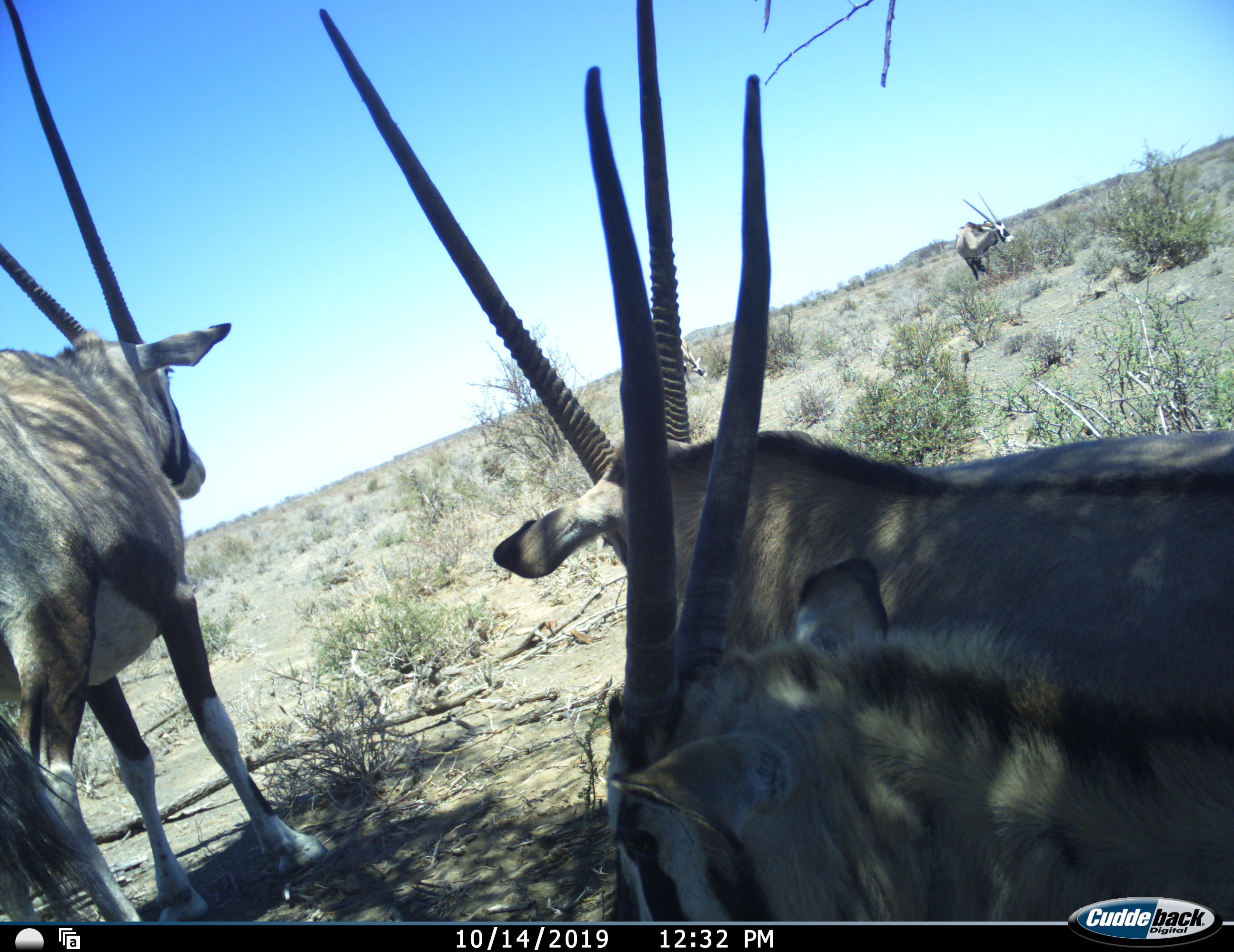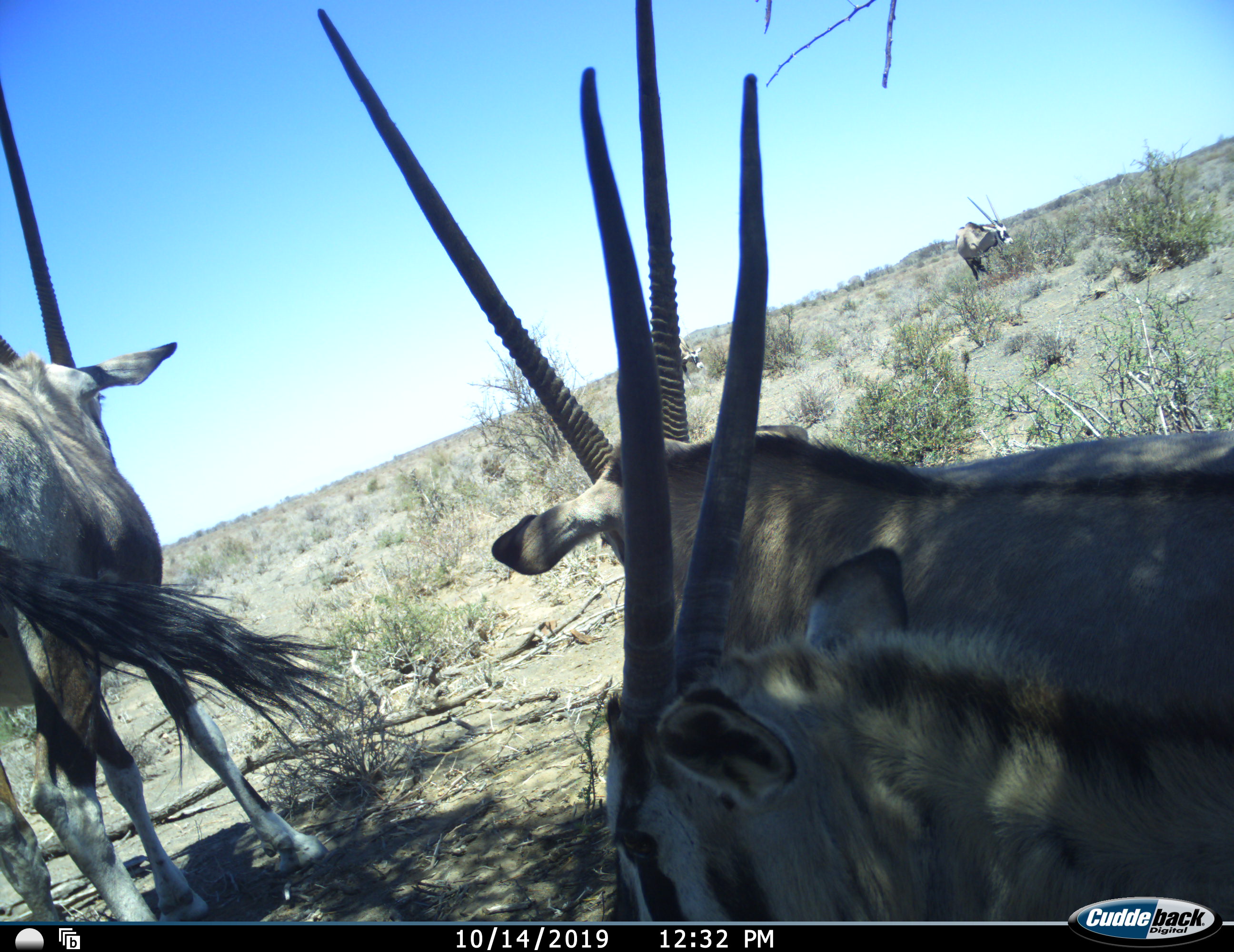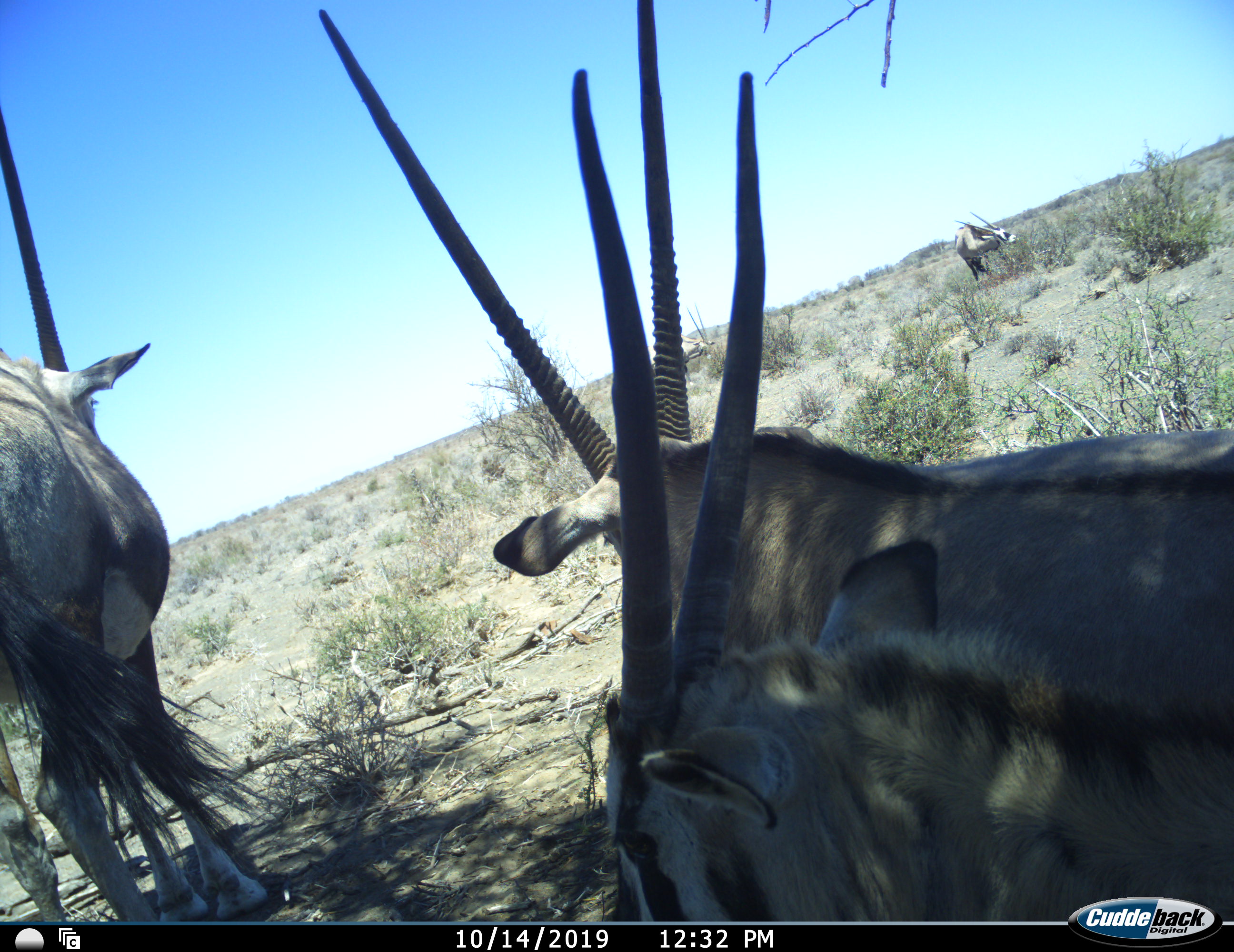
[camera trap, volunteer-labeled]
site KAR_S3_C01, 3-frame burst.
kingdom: Animalia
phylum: Chordata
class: Mammalia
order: Artiodactyla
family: Bovidae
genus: Oryx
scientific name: Oryx gazella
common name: gemsbok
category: oryx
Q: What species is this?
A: Oryx (gemsbok) (Oryx gazella).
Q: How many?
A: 4.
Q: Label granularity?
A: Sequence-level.